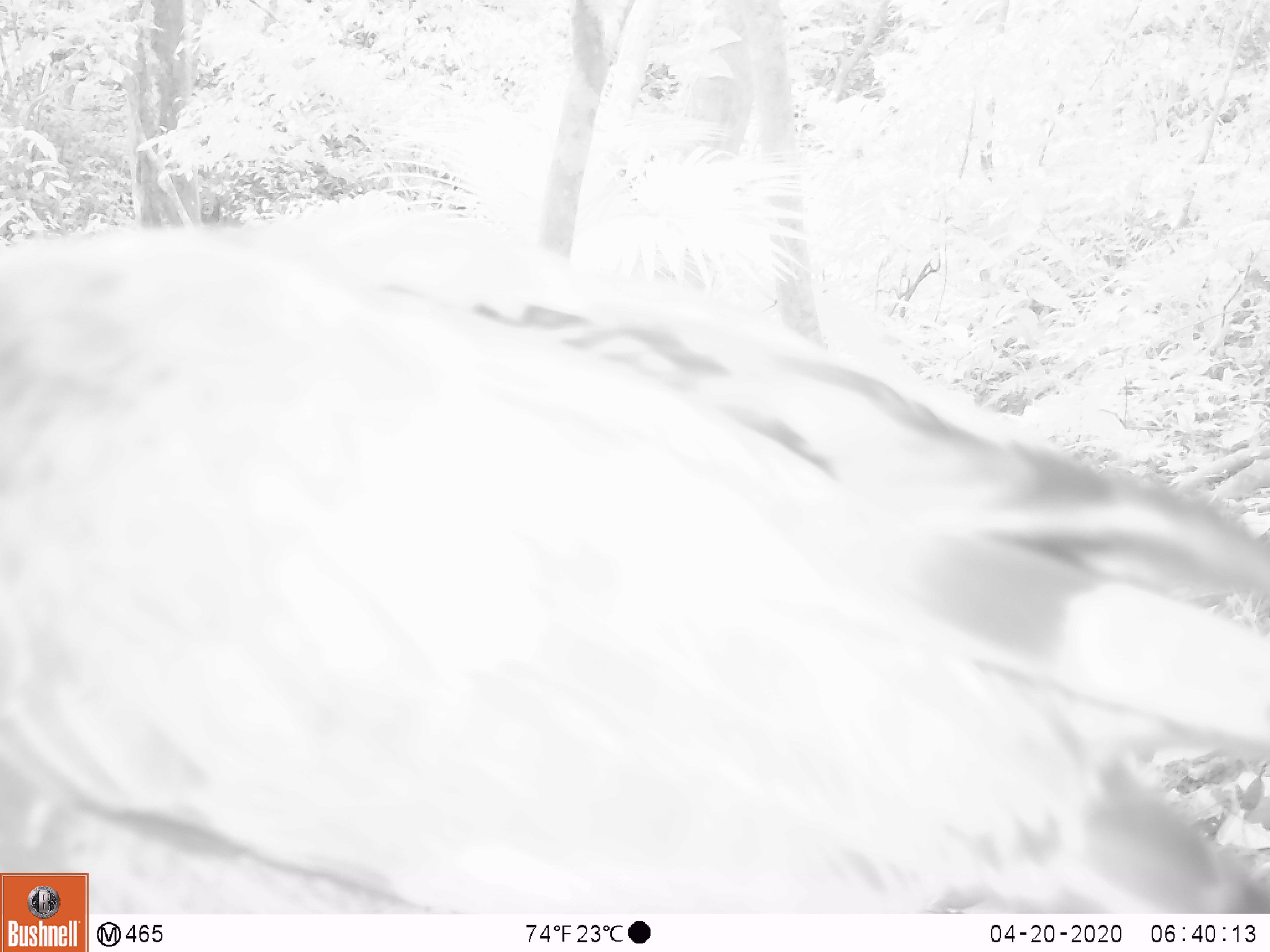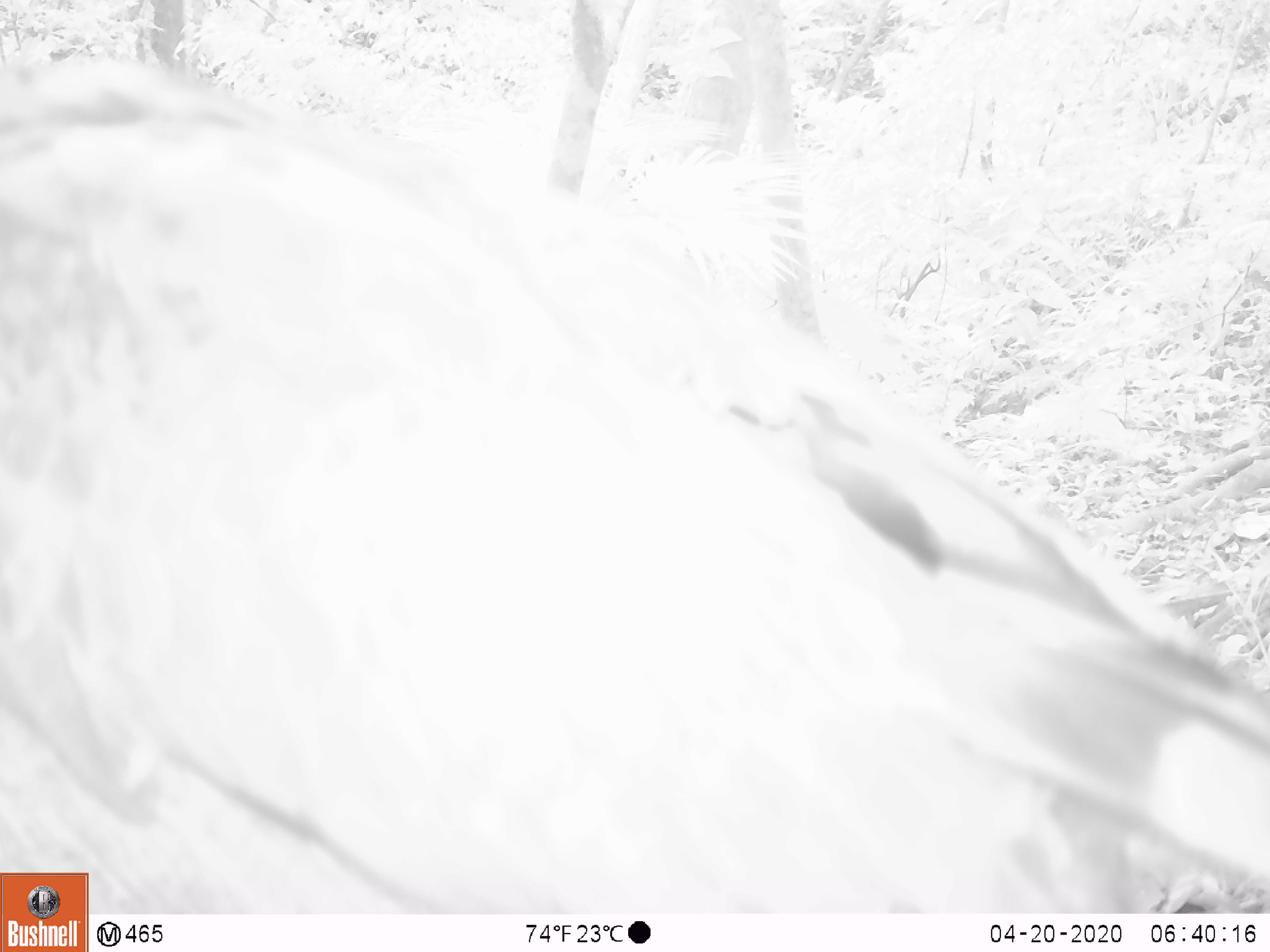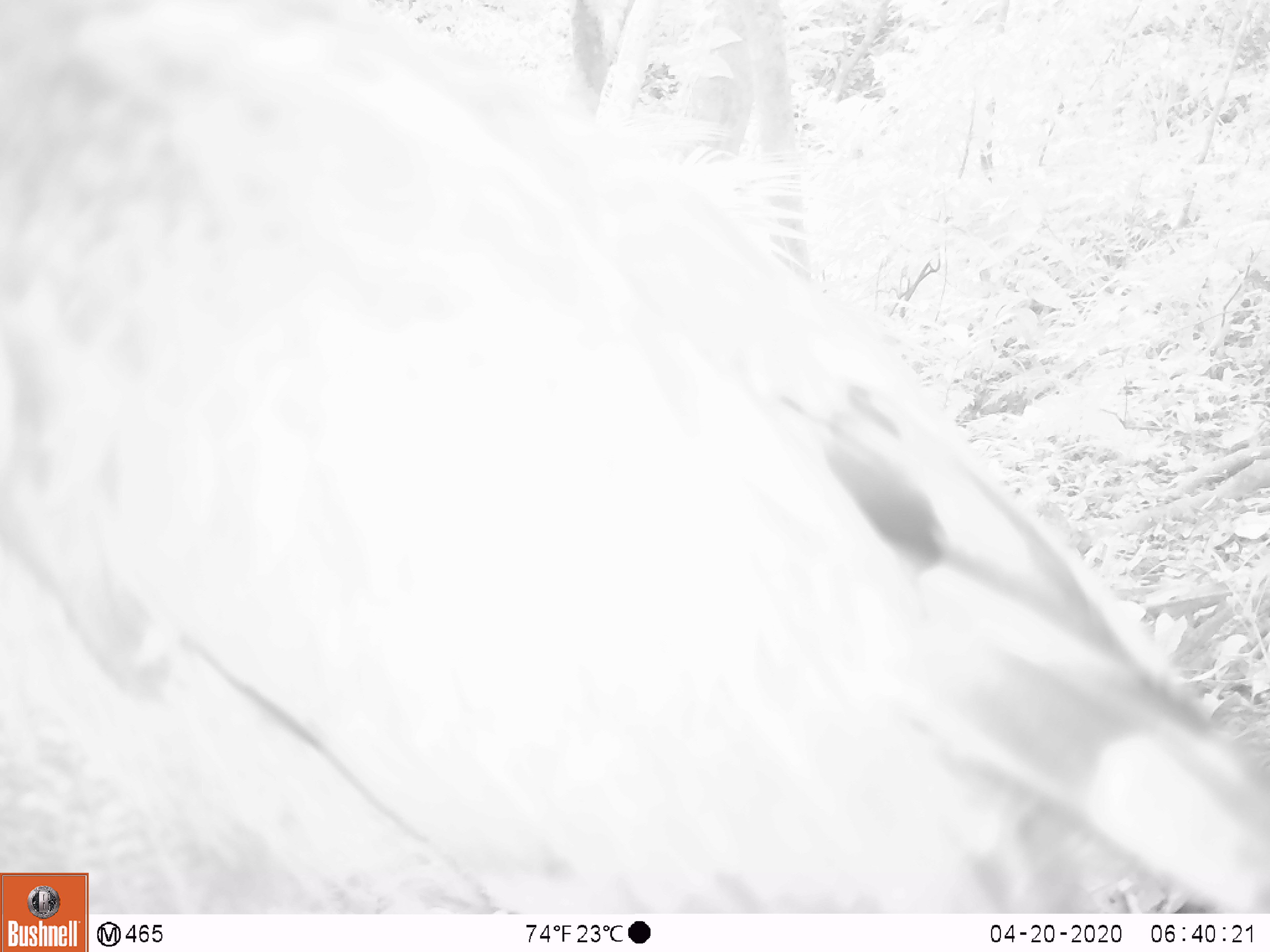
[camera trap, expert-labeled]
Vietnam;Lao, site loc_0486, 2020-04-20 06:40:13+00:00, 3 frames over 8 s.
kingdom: Animalia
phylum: Chordata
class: Aves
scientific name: Aves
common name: bird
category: unidentified bird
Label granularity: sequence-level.